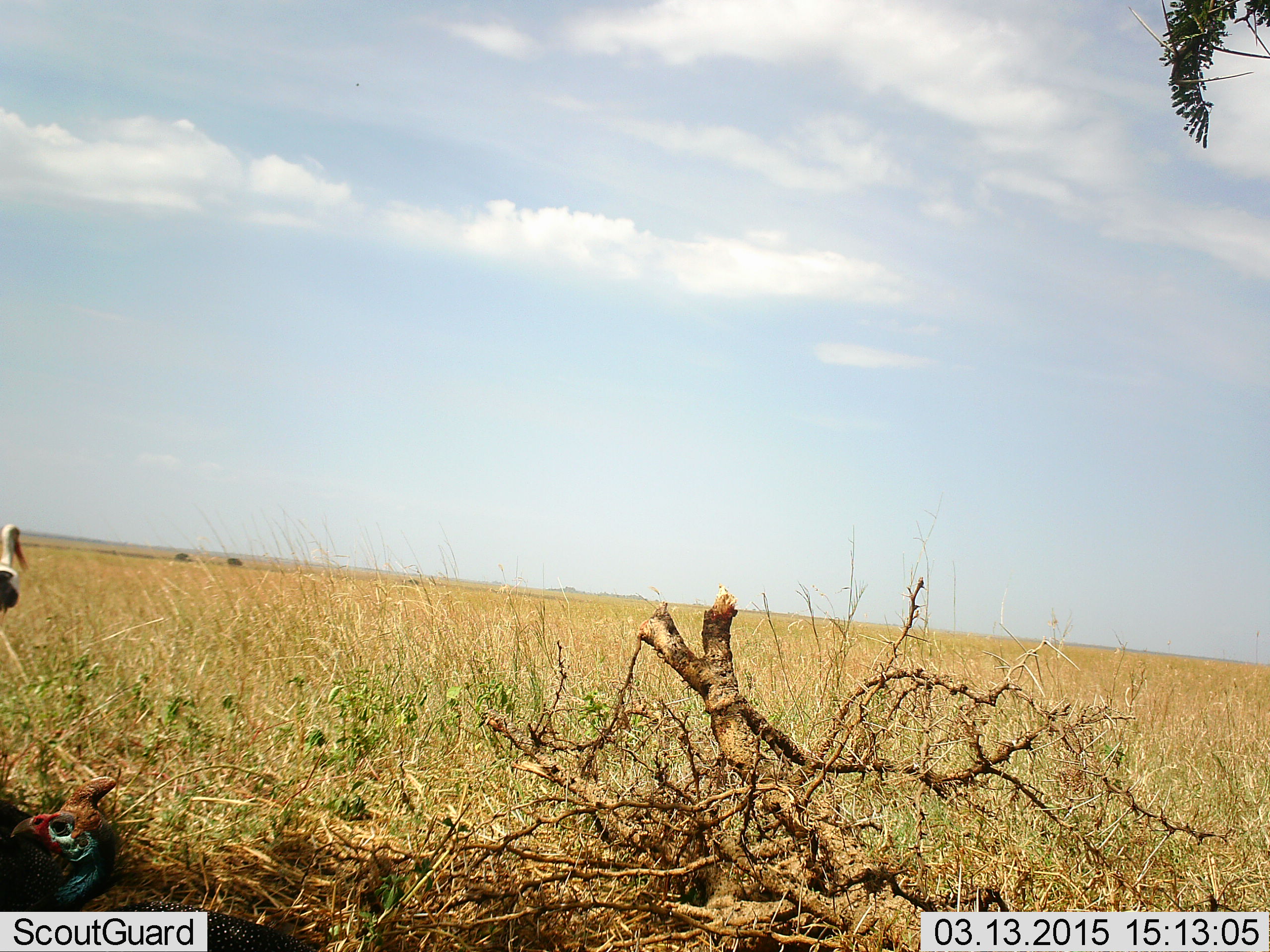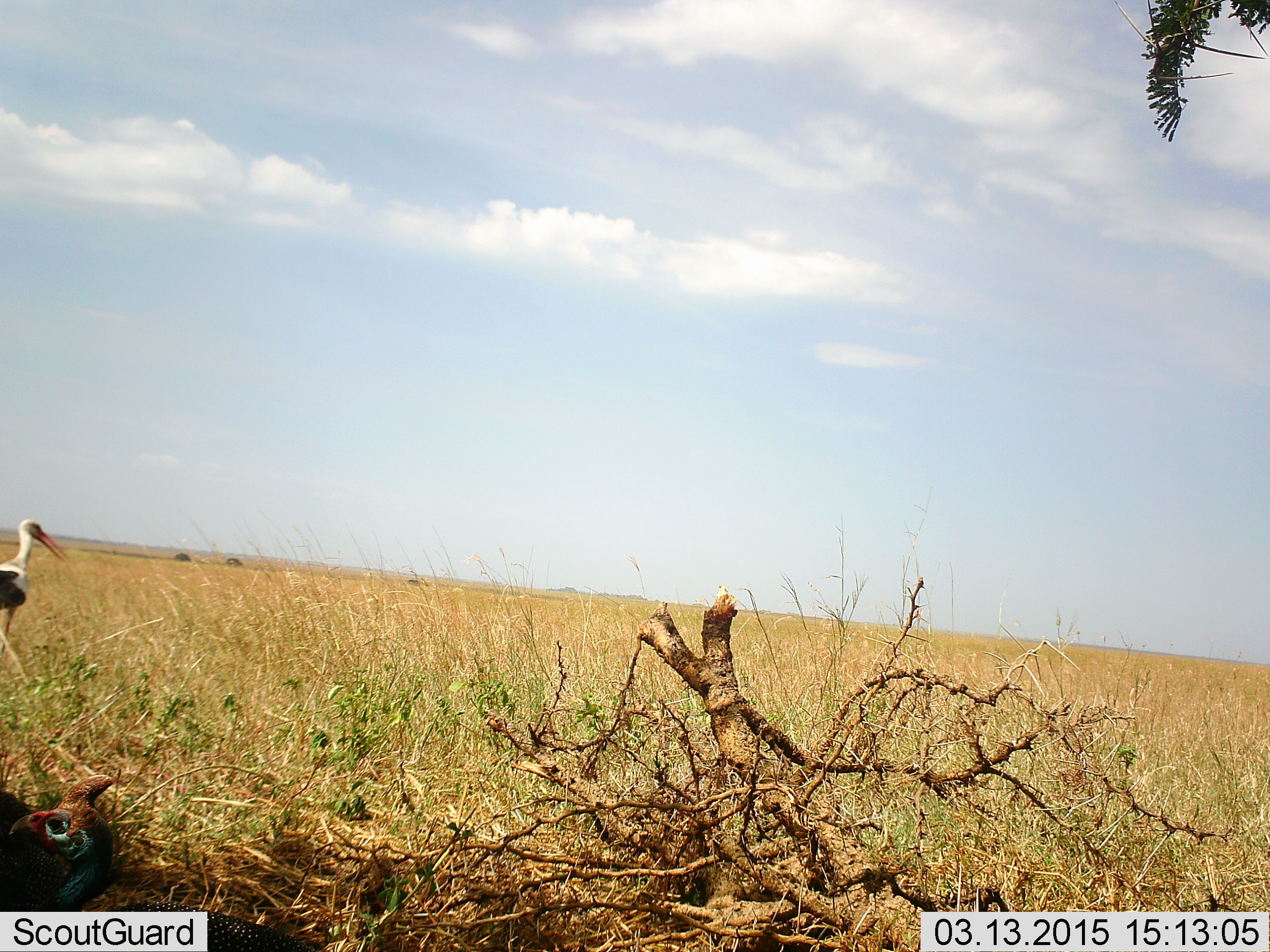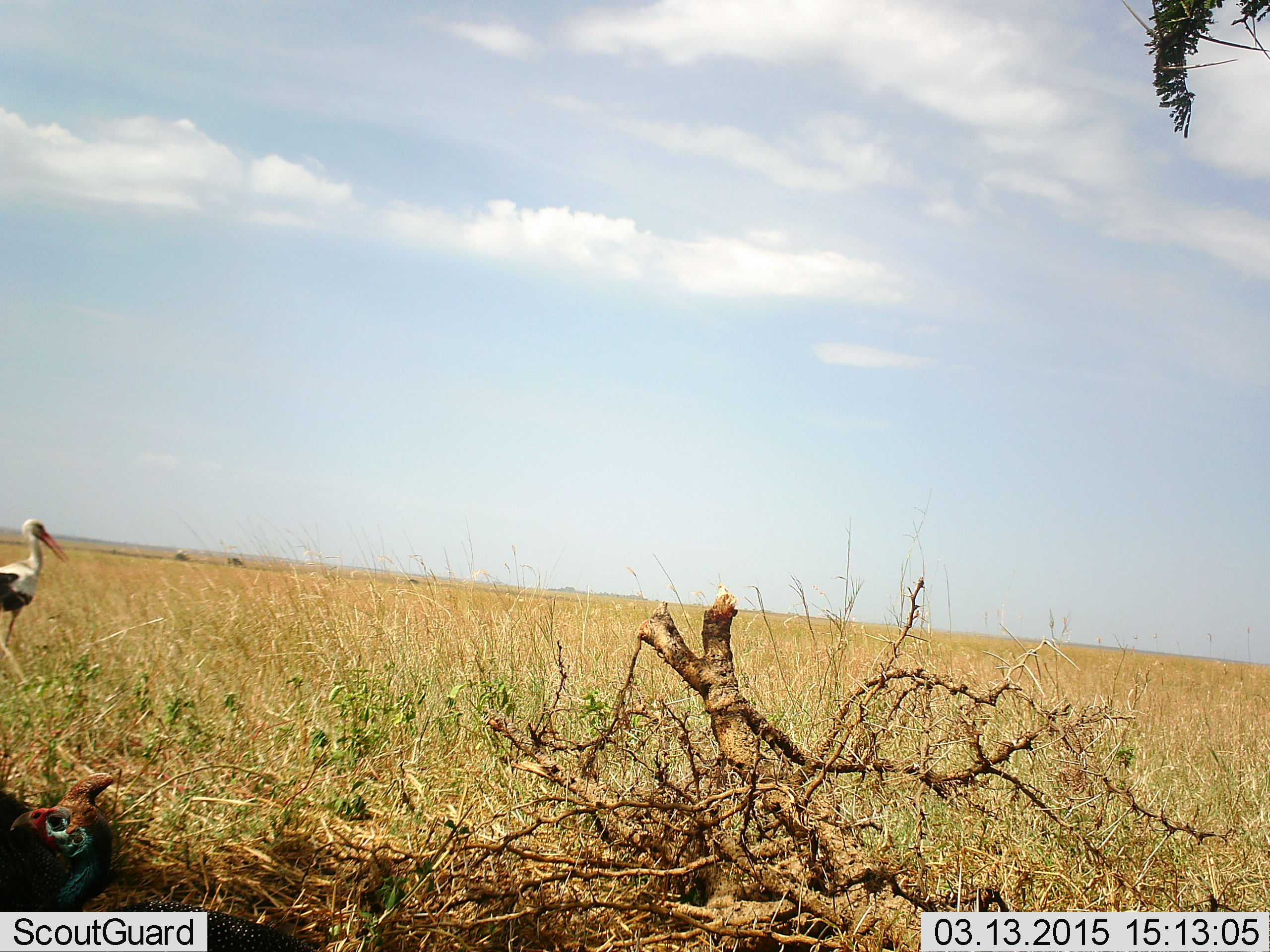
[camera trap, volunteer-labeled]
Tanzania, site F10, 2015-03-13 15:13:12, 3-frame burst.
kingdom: Animalia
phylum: Chordata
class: Aves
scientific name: Aves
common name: bird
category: otherbird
Otherbird (bird) (Aves), count 1. Behavior (volunteer vote fractions): standing 43%, resting 7%, moving 57%, interacting 0%. Young present (vote fraction): 0%. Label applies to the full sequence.